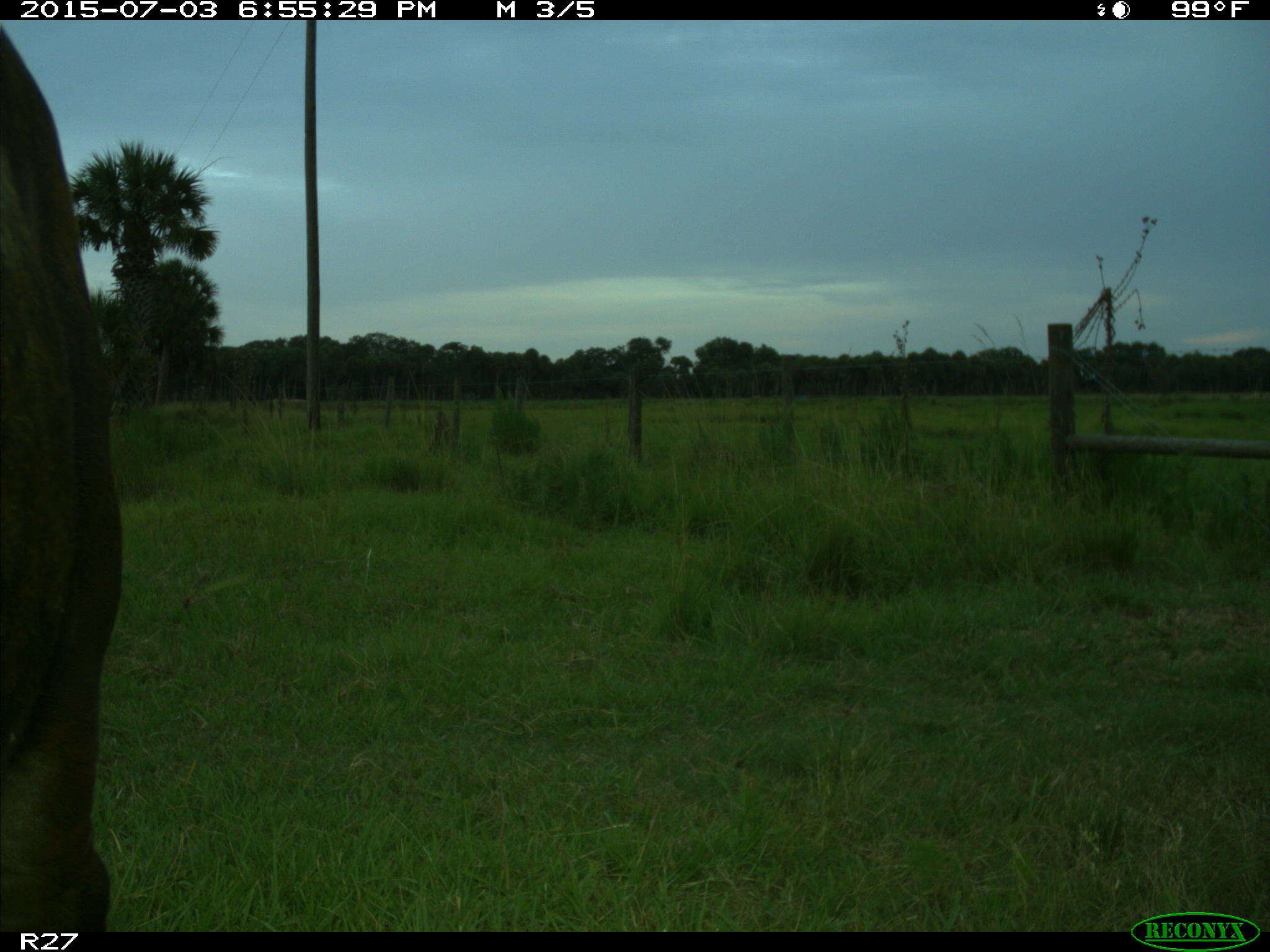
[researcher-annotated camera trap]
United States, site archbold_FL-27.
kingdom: Animalia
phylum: Chordata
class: Mammalia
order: Artiodactyla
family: Bovidae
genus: Bos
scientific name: Bos taurus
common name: domestic cow